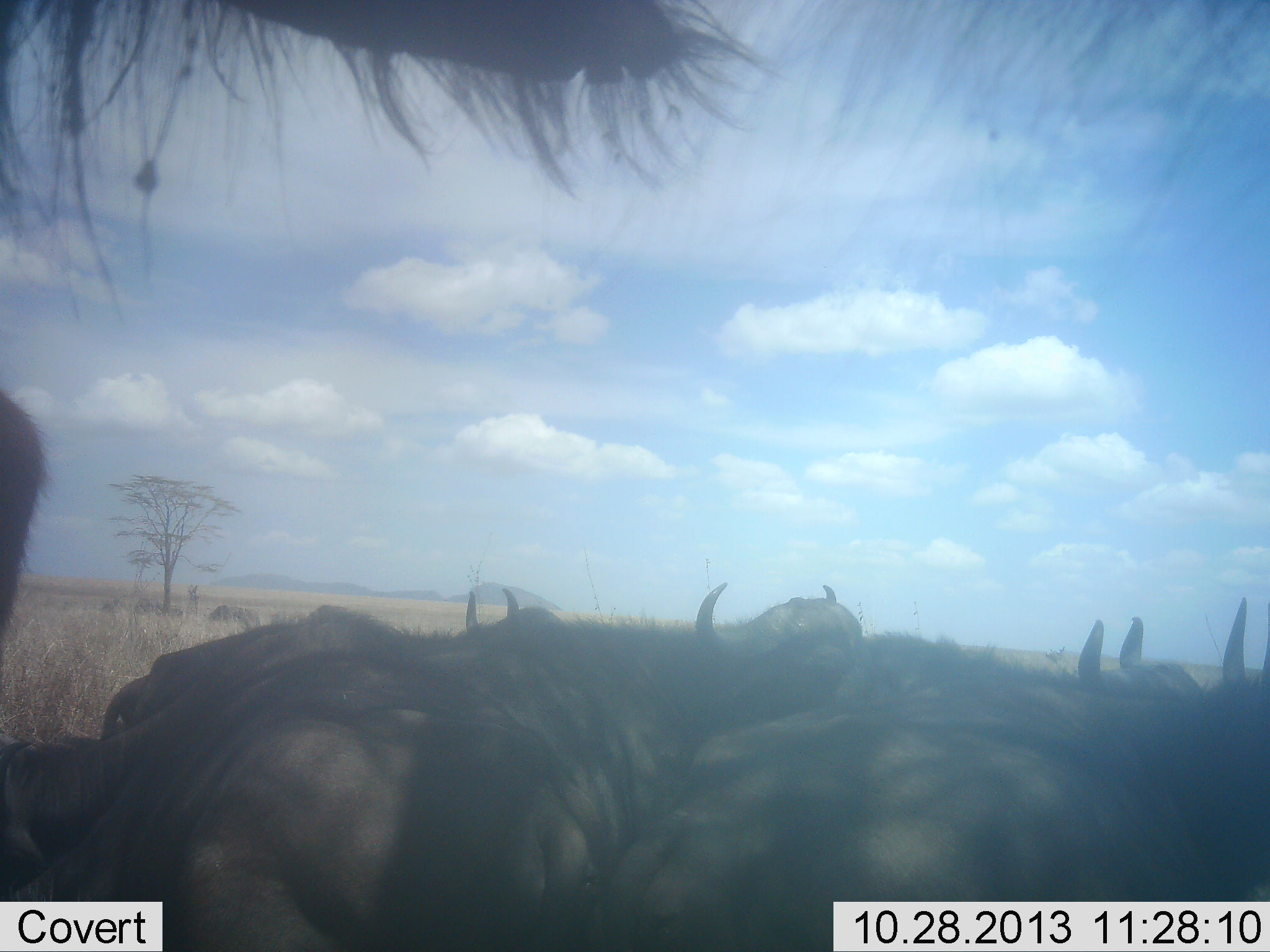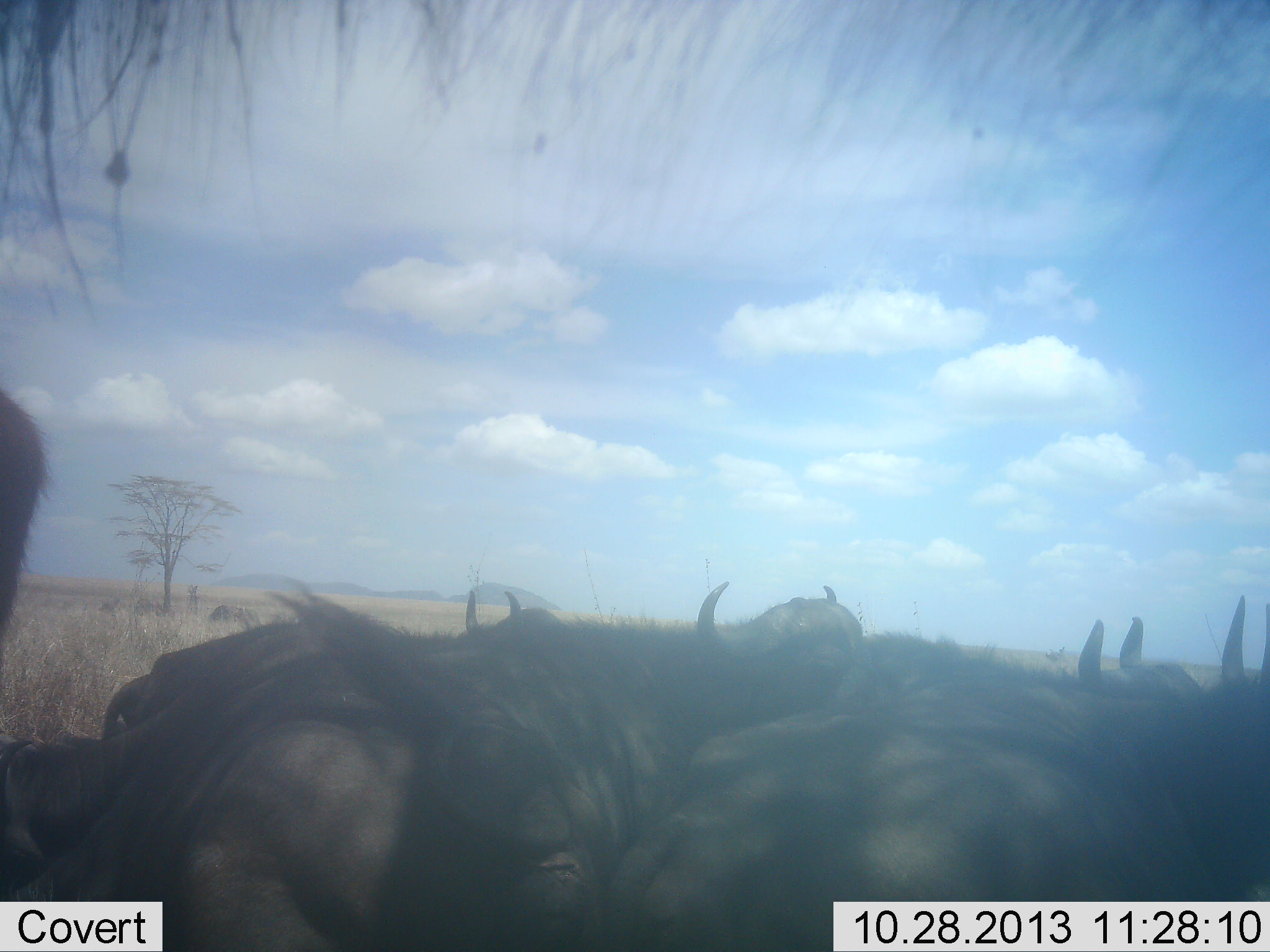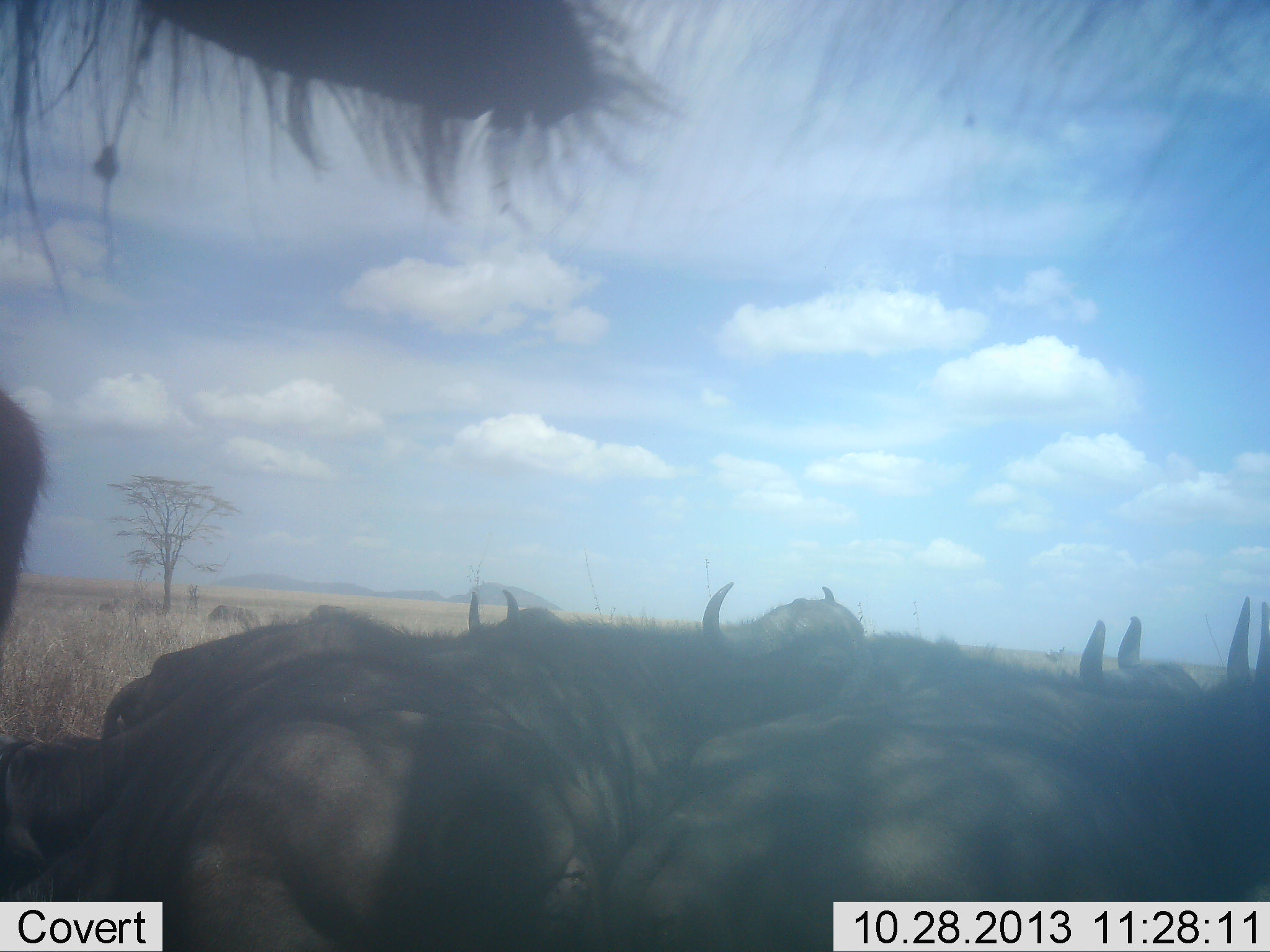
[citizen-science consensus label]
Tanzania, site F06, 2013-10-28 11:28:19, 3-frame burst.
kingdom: Animalia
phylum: Chordata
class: Mammalia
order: Artiodactyla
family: Bovidae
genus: Connochaetes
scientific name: Connochaetes taurinus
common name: blue wildebeest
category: wildebeest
Wildebeest (blue wildebeest) (Connochaetes taurinus), count 6. Behavior (volunteer vote fractions): standing 63%, resting 58%, moving 5%, interacting 5%. Young present (vote fraction): 0%. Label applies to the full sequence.